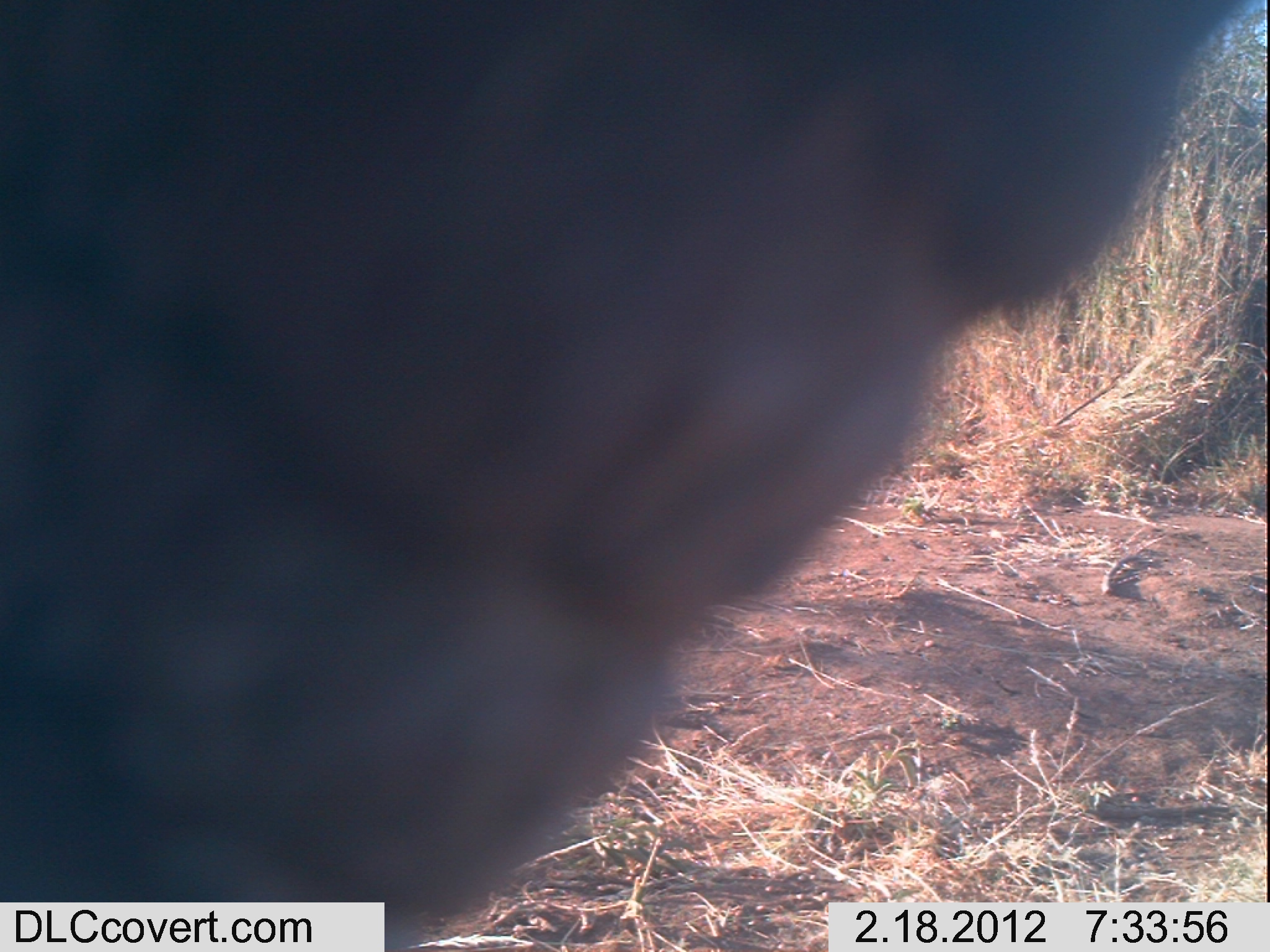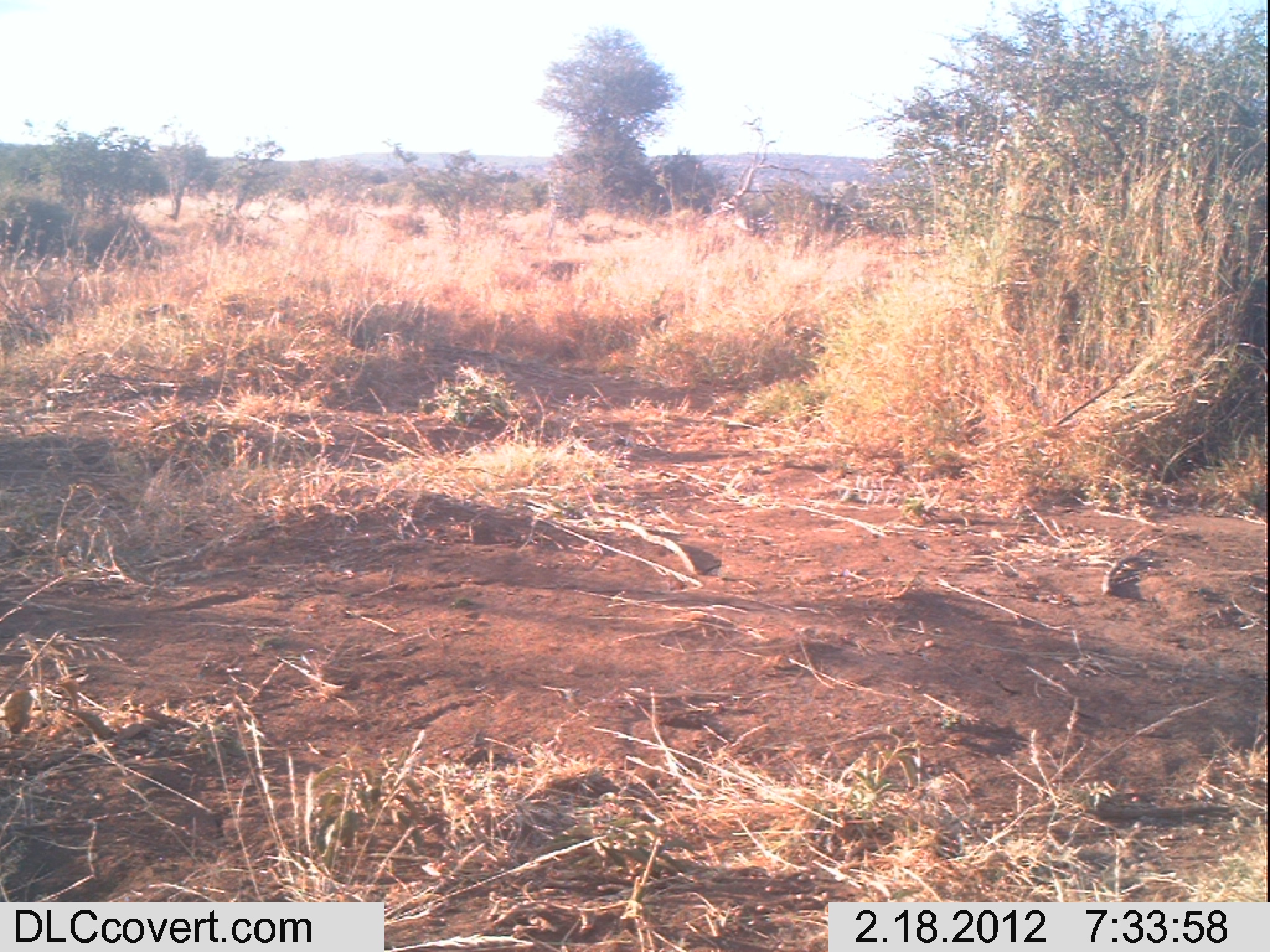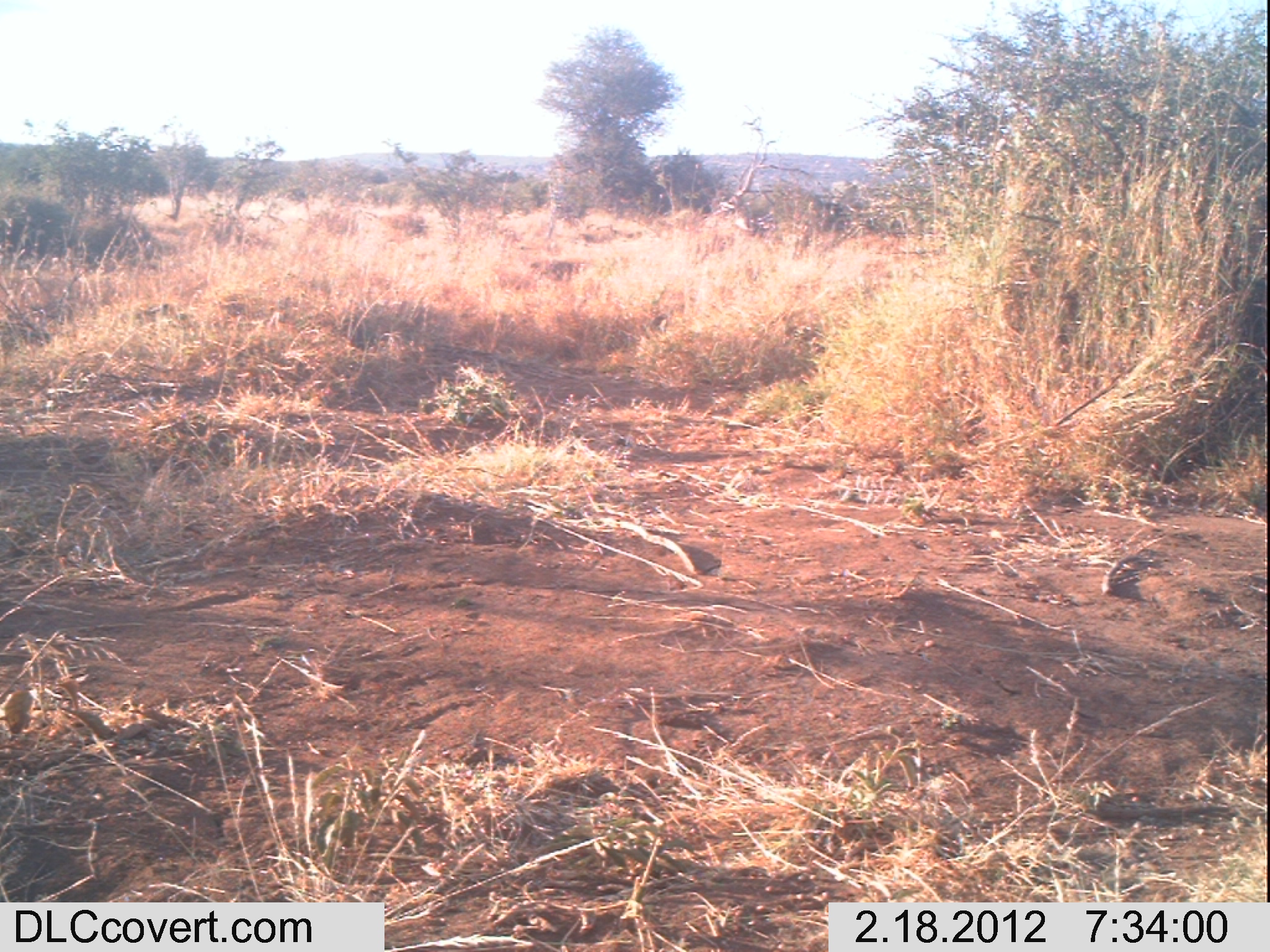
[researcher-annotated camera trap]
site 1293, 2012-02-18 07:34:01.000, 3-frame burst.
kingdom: Animalia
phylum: Chordata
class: Mammalia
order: Proboscidea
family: Elephantidae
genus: Loxodonta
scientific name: Loxodonta africana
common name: african bush elephant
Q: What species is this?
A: Loxodonta africana (african bush elephant).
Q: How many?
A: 1.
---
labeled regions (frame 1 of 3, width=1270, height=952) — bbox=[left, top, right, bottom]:
loxodonta africana: bbox=[0, 0, 1266, 945]